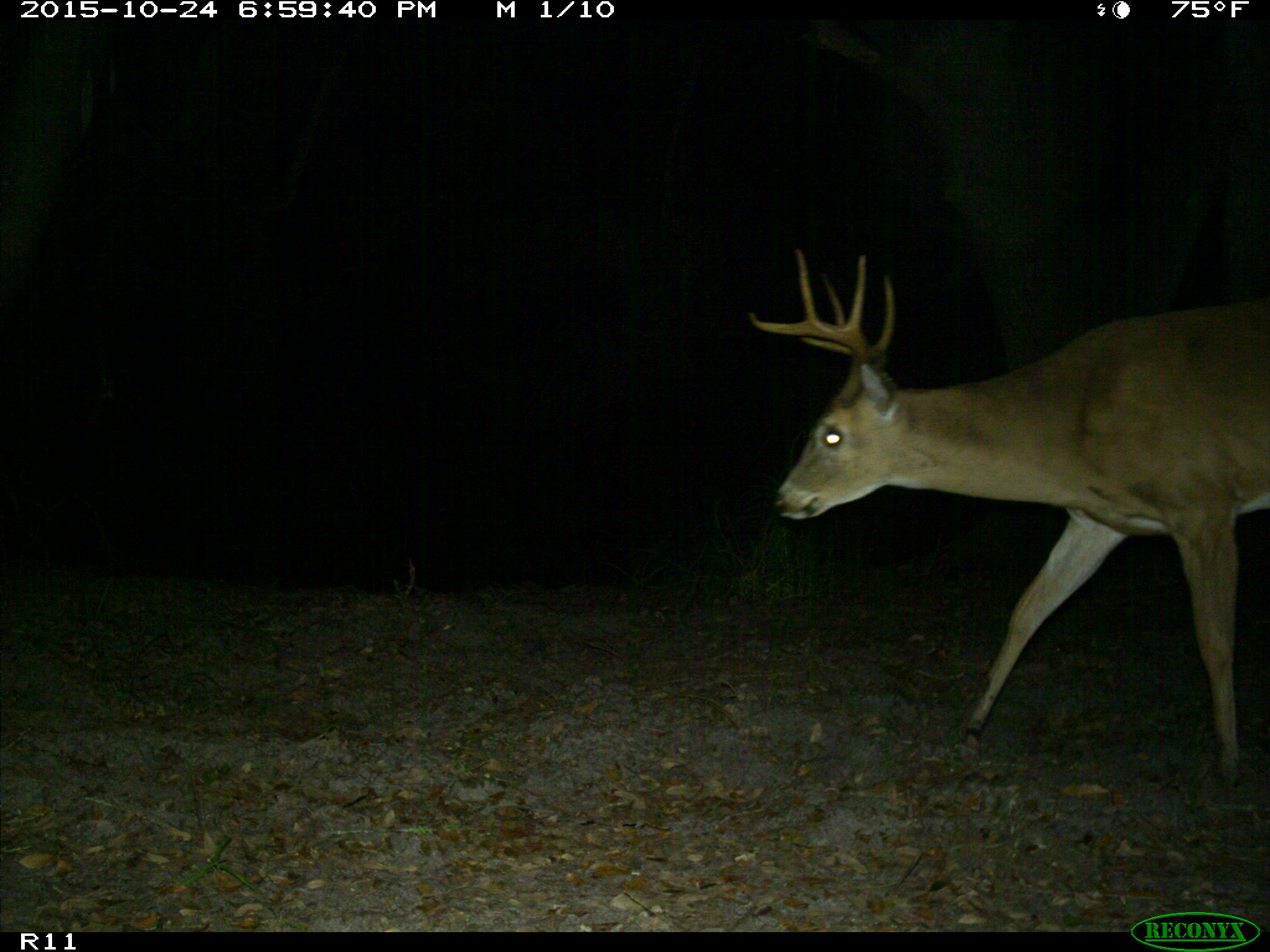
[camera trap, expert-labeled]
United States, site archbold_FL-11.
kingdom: Animalia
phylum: Chordata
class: Mammalia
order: Artiodactyla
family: Cervidae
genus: Odocoileus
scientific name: Odocoileus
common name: deer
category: unidentified deer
Unidentified deer (deer) (Odocoileus).